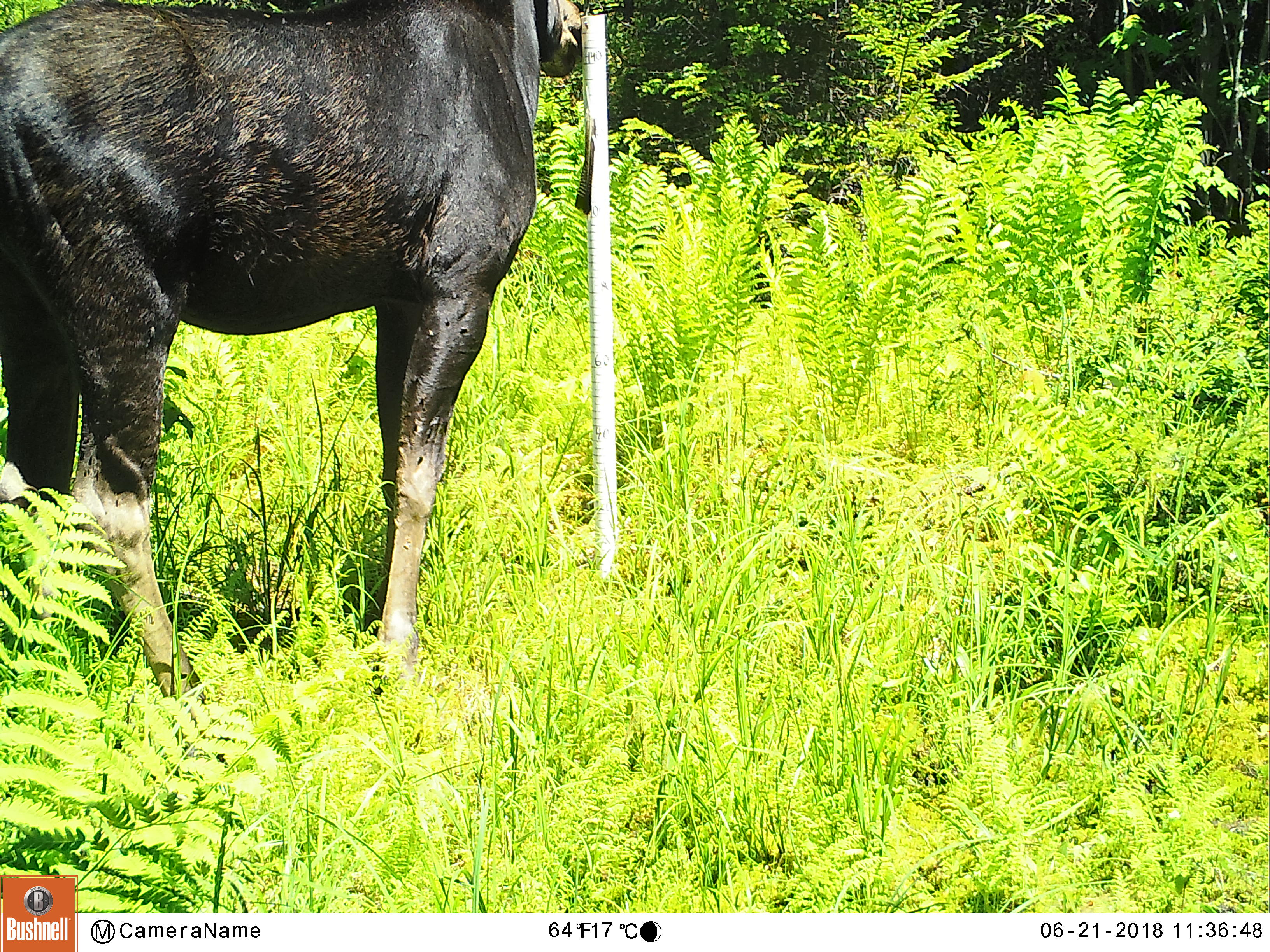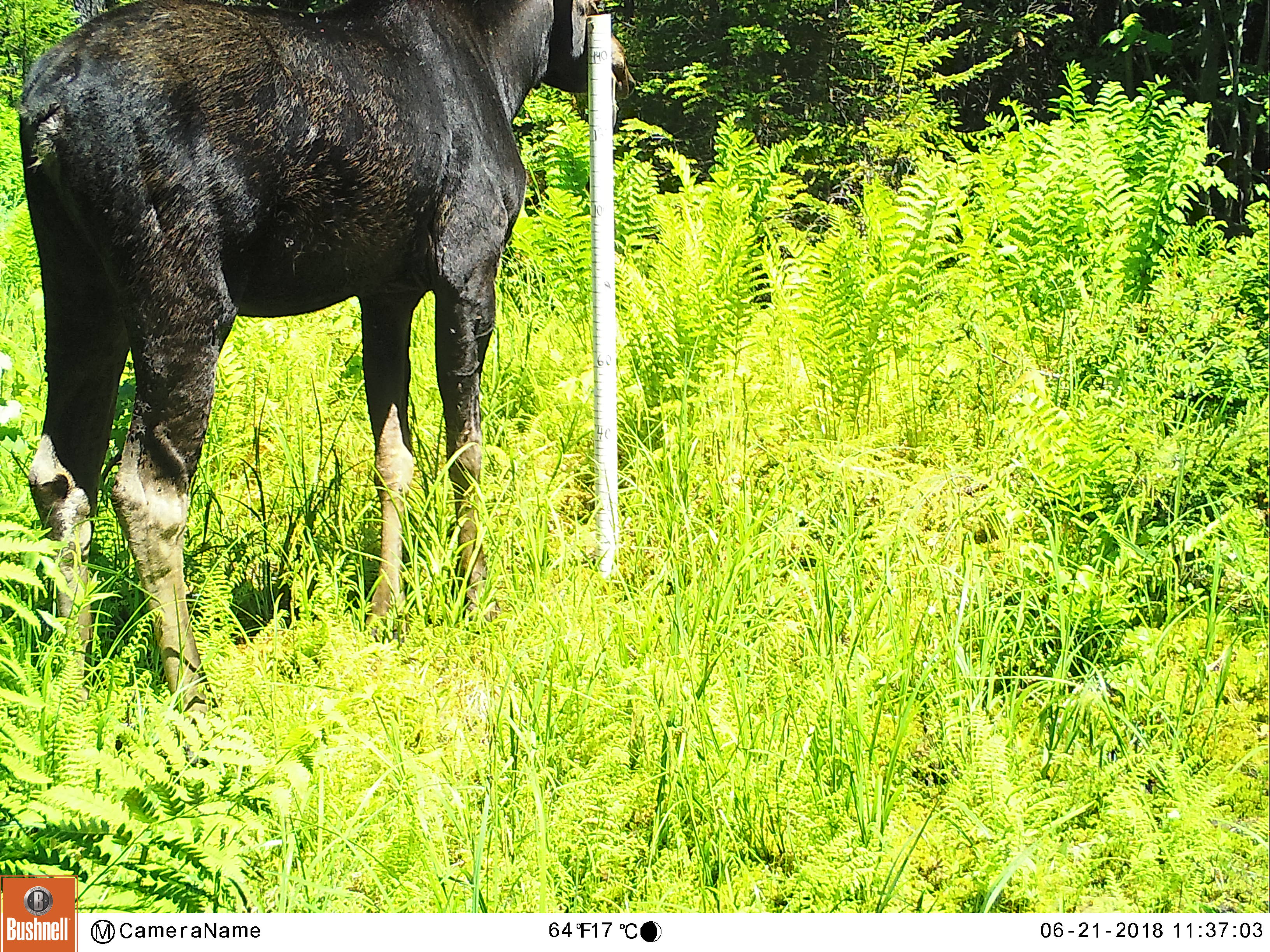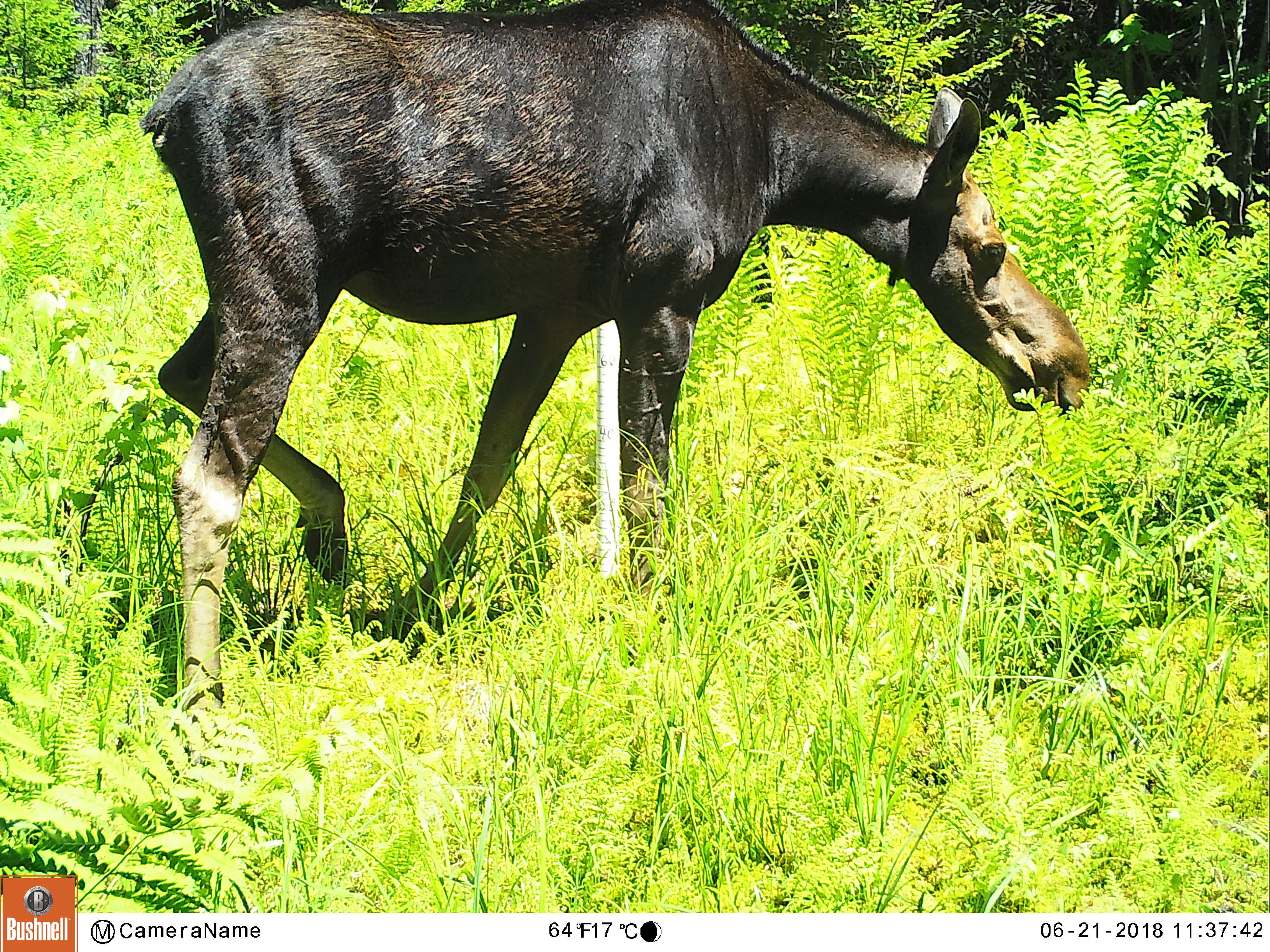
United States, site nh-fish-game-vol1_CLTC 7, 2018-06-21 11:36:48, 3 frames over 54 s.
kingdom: Animalia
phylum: Chordata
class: Mammalia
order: Artiodactyla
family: Cervidae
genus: Alces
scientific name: Alces alces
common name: moose